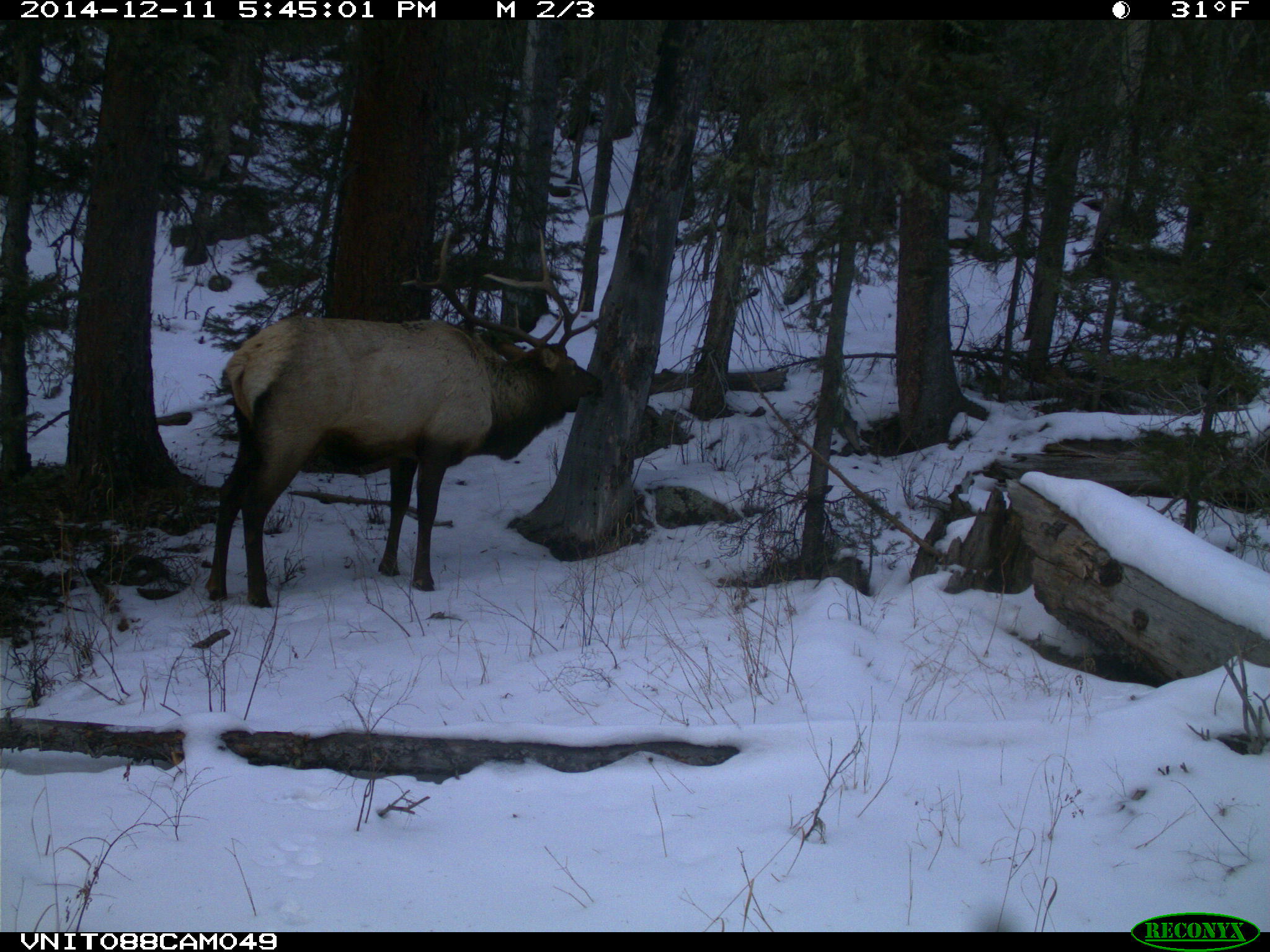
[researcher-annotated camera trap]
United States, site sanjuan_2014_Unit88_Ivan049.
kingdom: Animalia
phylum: Chordata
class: Mammalia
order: Artiodactyla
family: Cervidae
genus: Cervus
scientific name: Cervus elaphus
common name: red deer